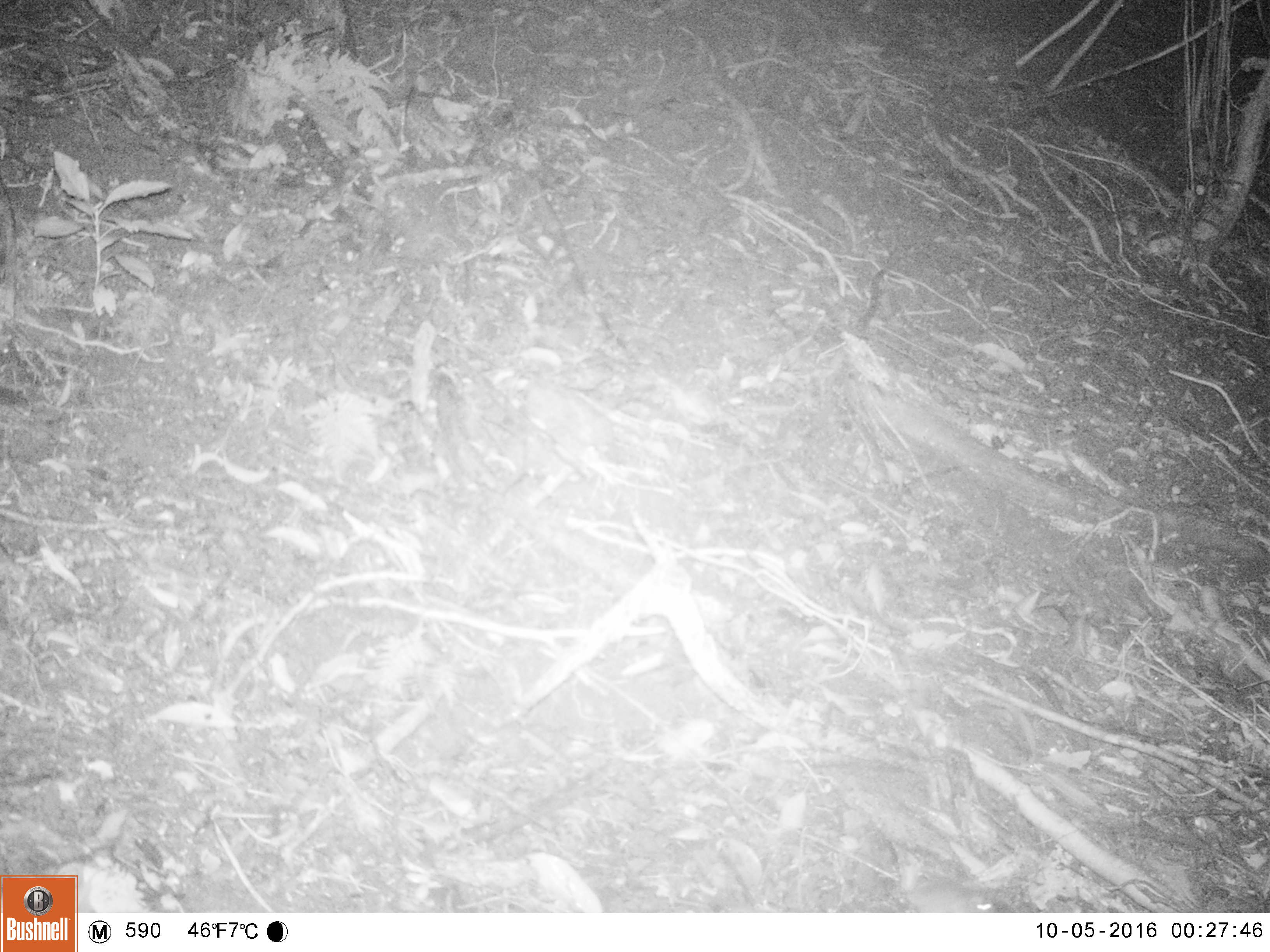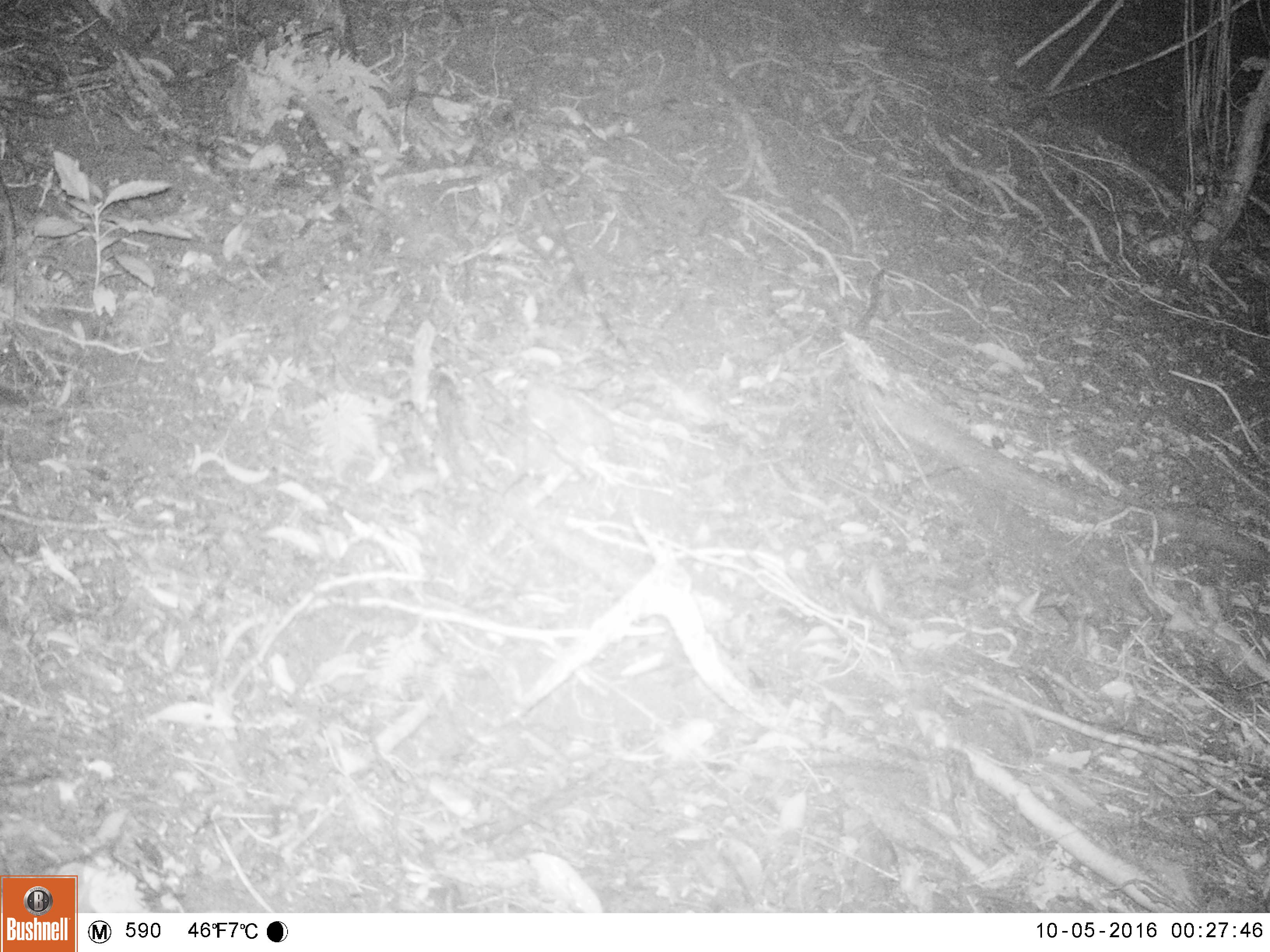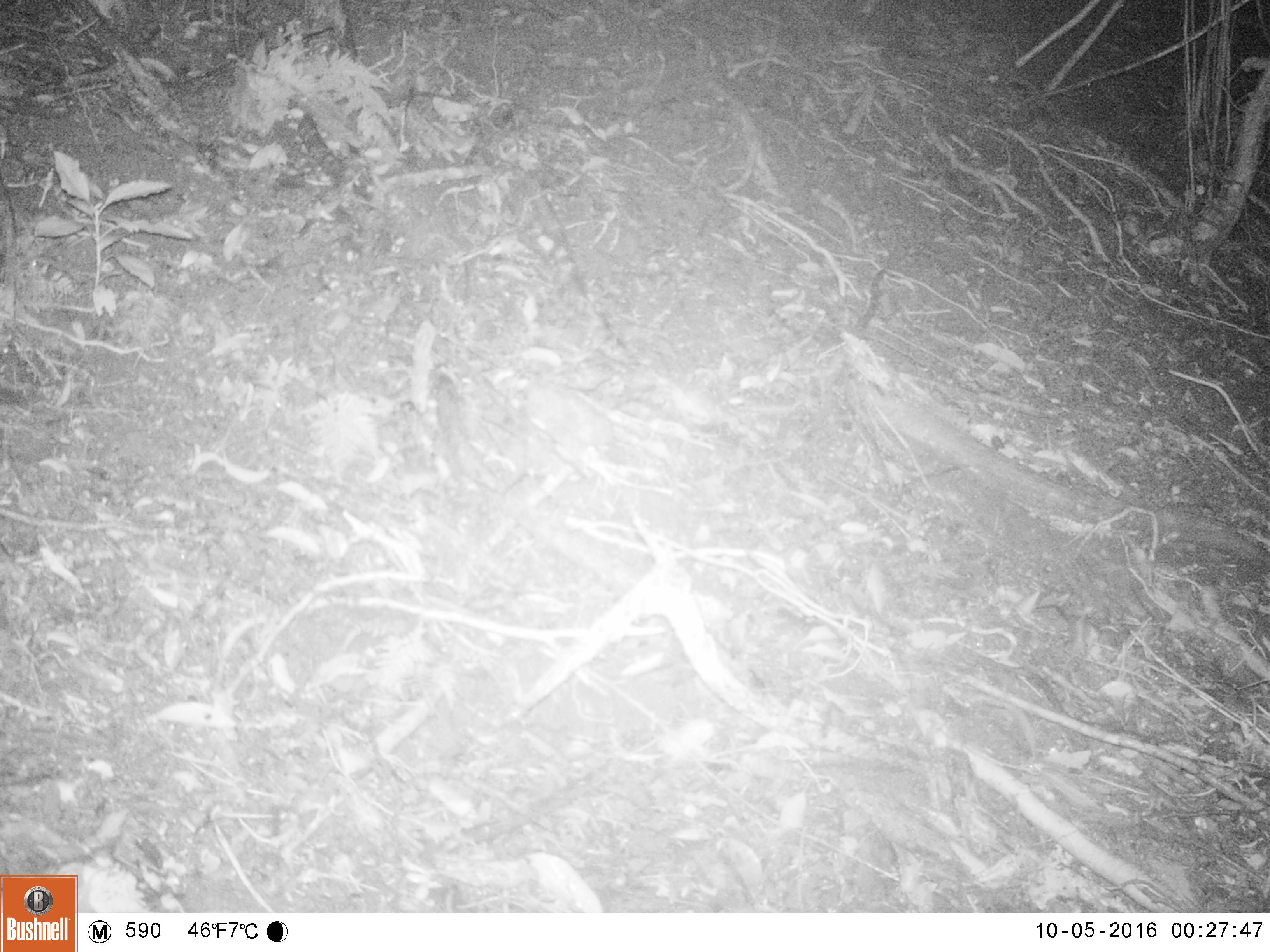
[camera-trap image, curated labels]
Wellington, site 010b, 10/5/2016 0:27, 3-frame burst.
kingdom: Animalia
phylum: Chordata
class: Mammalia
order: Rodentia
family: Muridae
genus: Mus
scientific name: Mus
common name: mouse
Mouse (Mus).